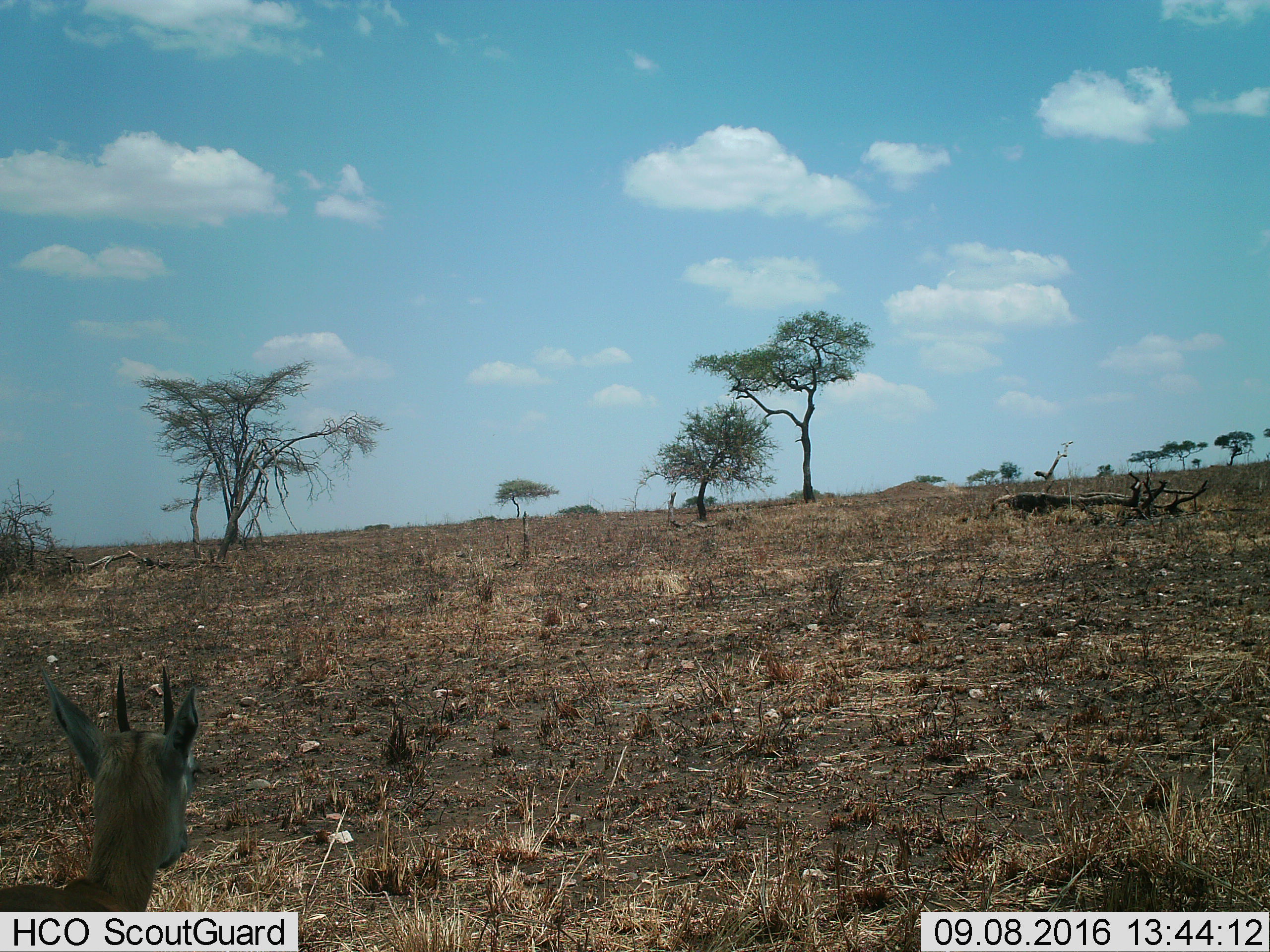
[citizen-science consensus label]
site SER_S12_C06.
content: unidentified animal